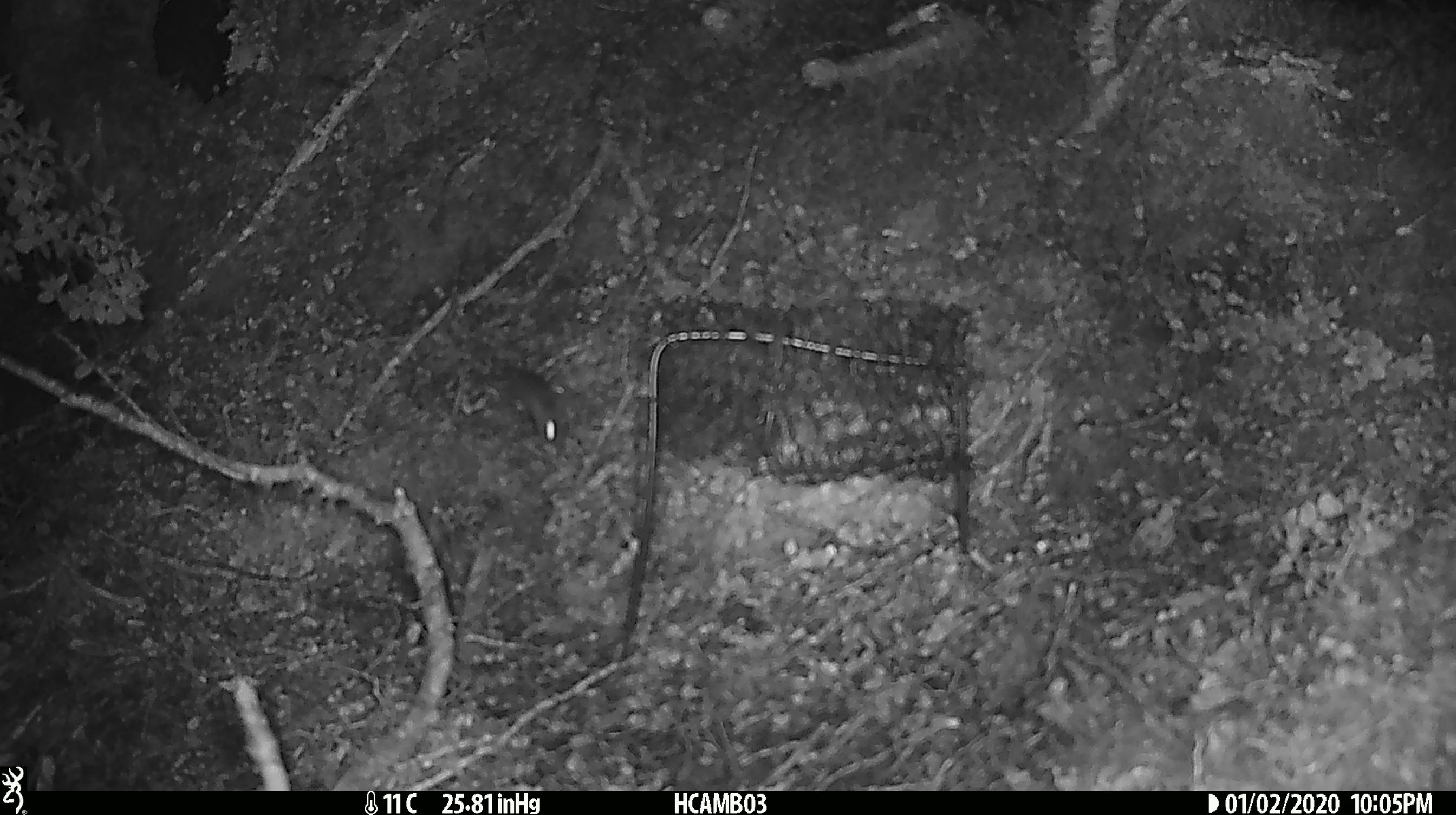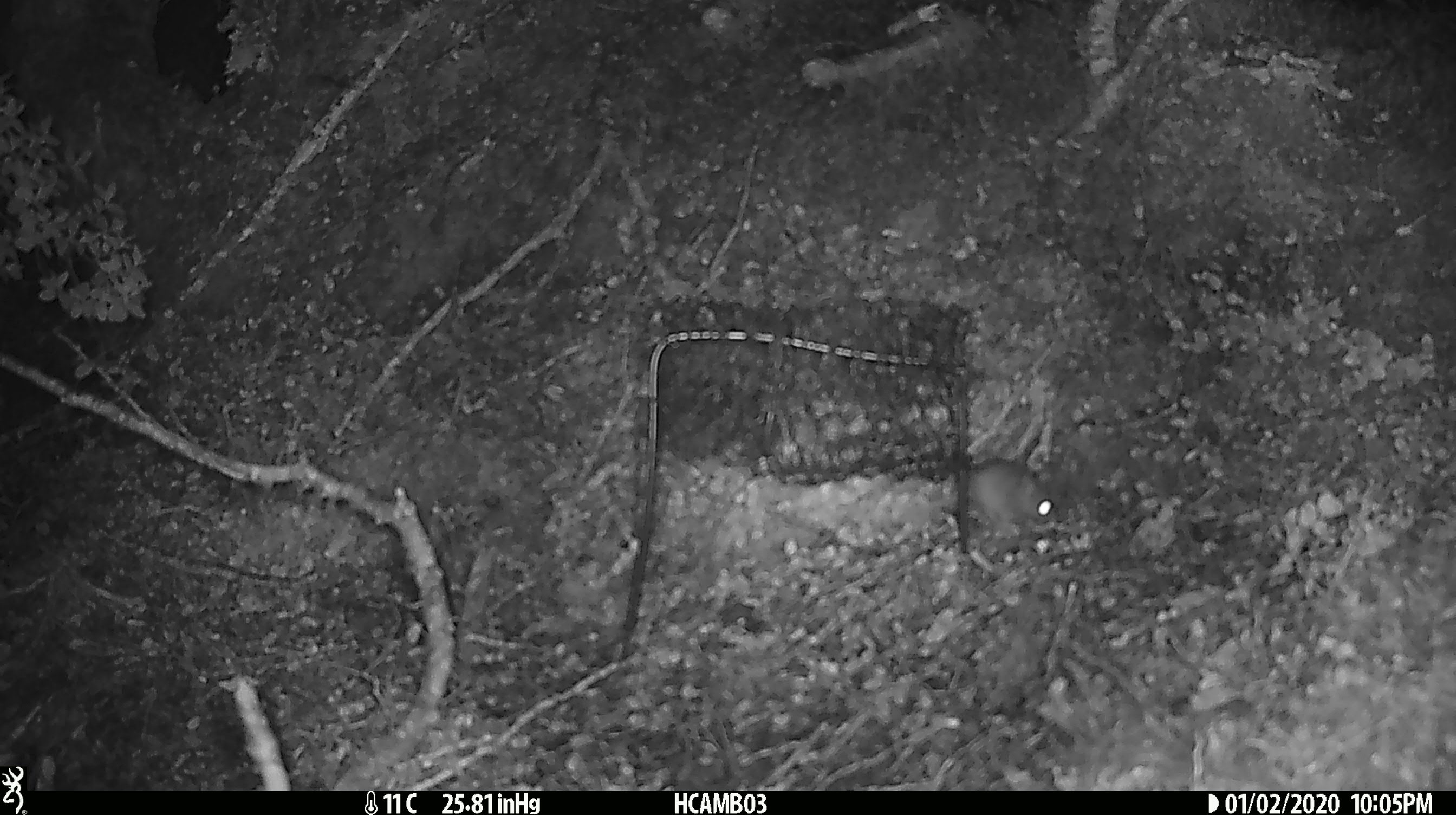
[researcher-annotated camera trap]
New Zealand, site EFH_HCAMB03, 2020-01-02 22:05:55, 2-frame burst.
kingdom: Animalia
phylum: Chordata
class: Mammalia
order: Rodentia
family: Muridae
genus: Mus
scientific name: Mus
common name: mouse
Mouse (Mus).